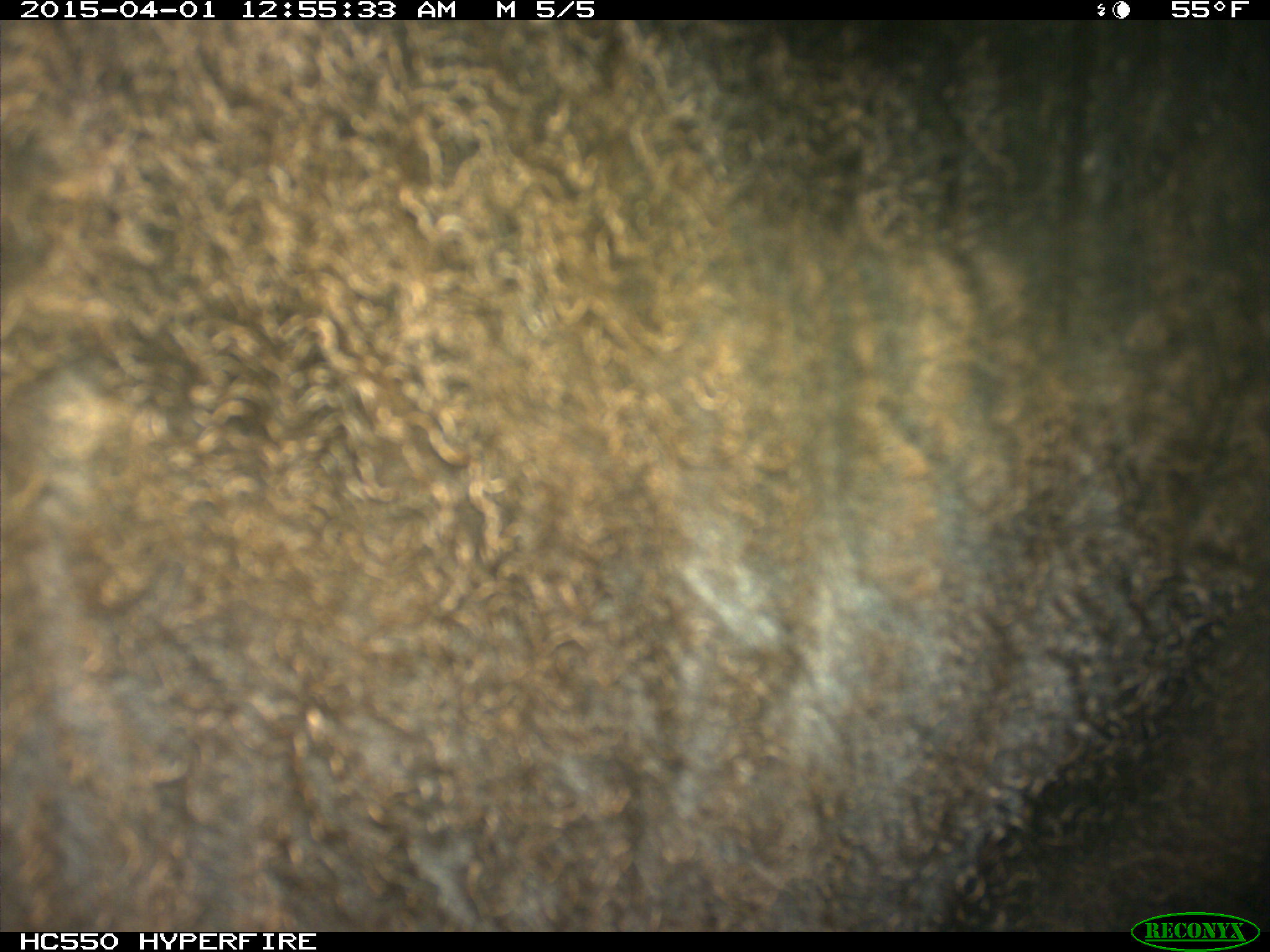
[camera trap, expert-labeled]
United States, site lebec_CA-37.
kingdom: Animalia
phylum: Chordata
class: Mammalia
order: Artiodactyla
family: Bovidae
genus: Bos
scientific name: Bos taurus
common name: domestic cow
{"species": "Bos taurus (domestic cow)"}